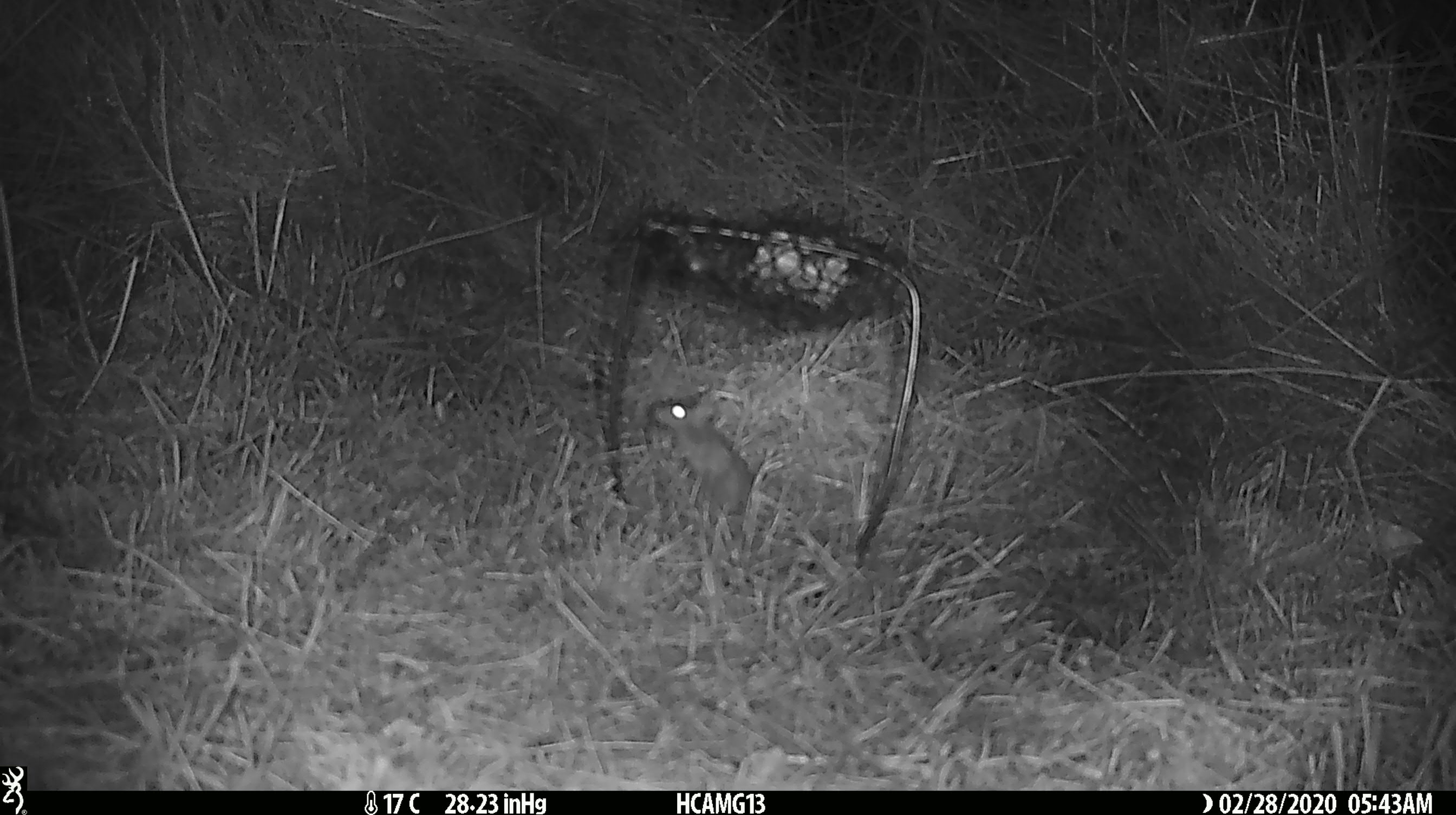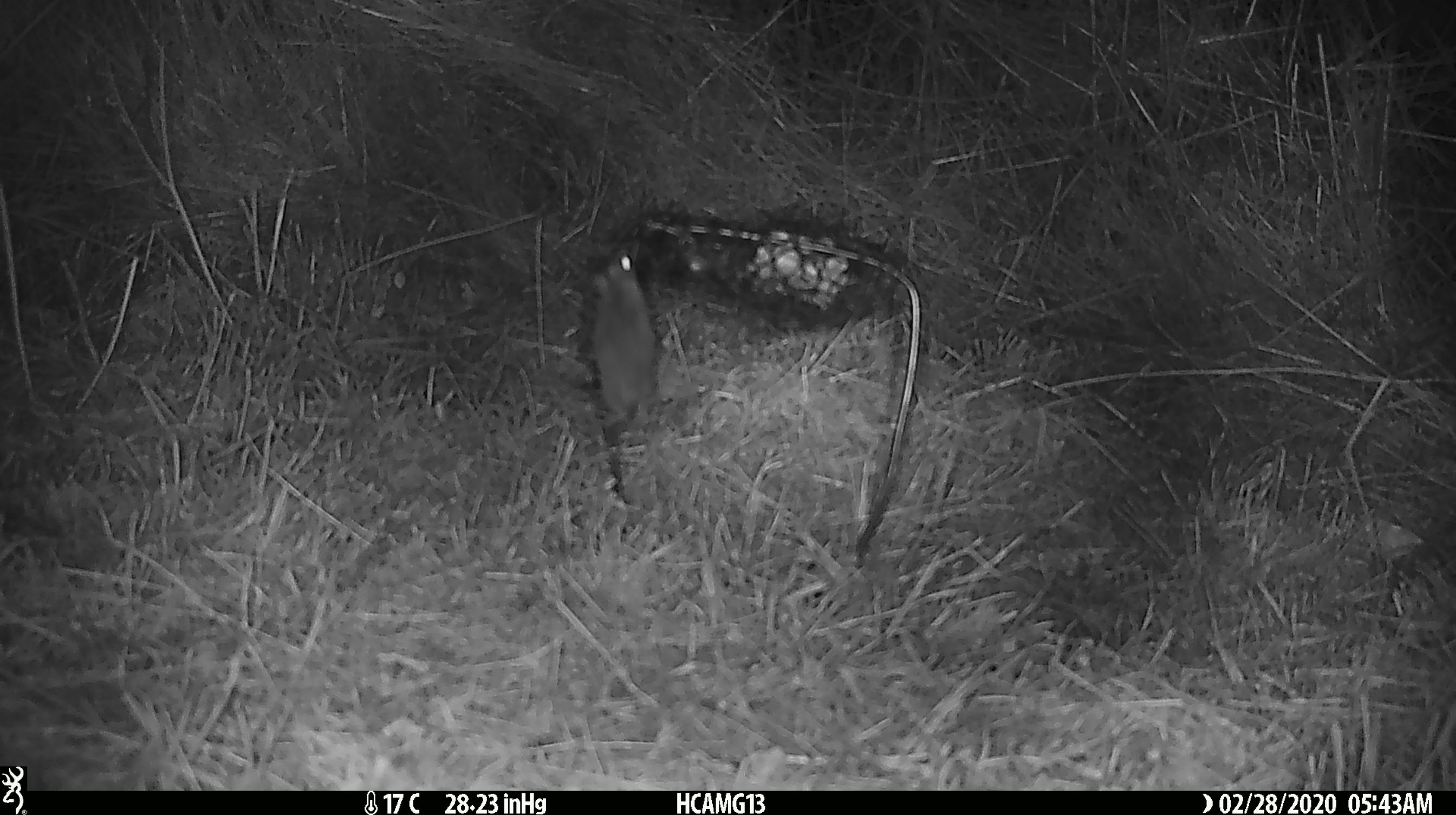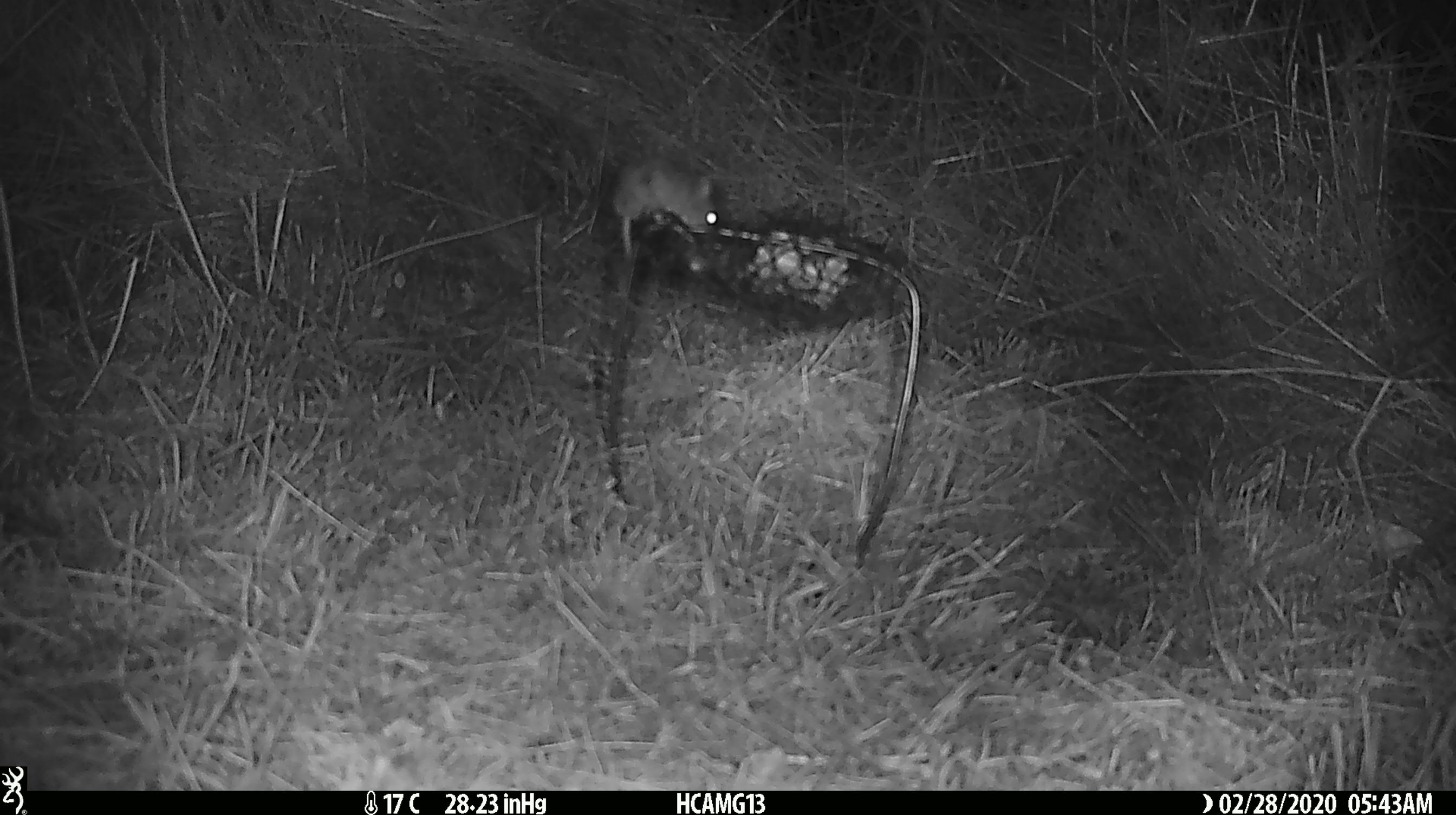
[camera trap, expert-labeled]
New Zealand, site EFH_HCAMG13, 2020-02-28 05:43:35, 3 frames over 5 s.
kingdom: Animalia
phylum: Chordata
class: Mammalia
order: Rodentia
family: Muridae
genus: Mus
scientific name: Mus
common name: mouse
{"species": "mouse (Mus)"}